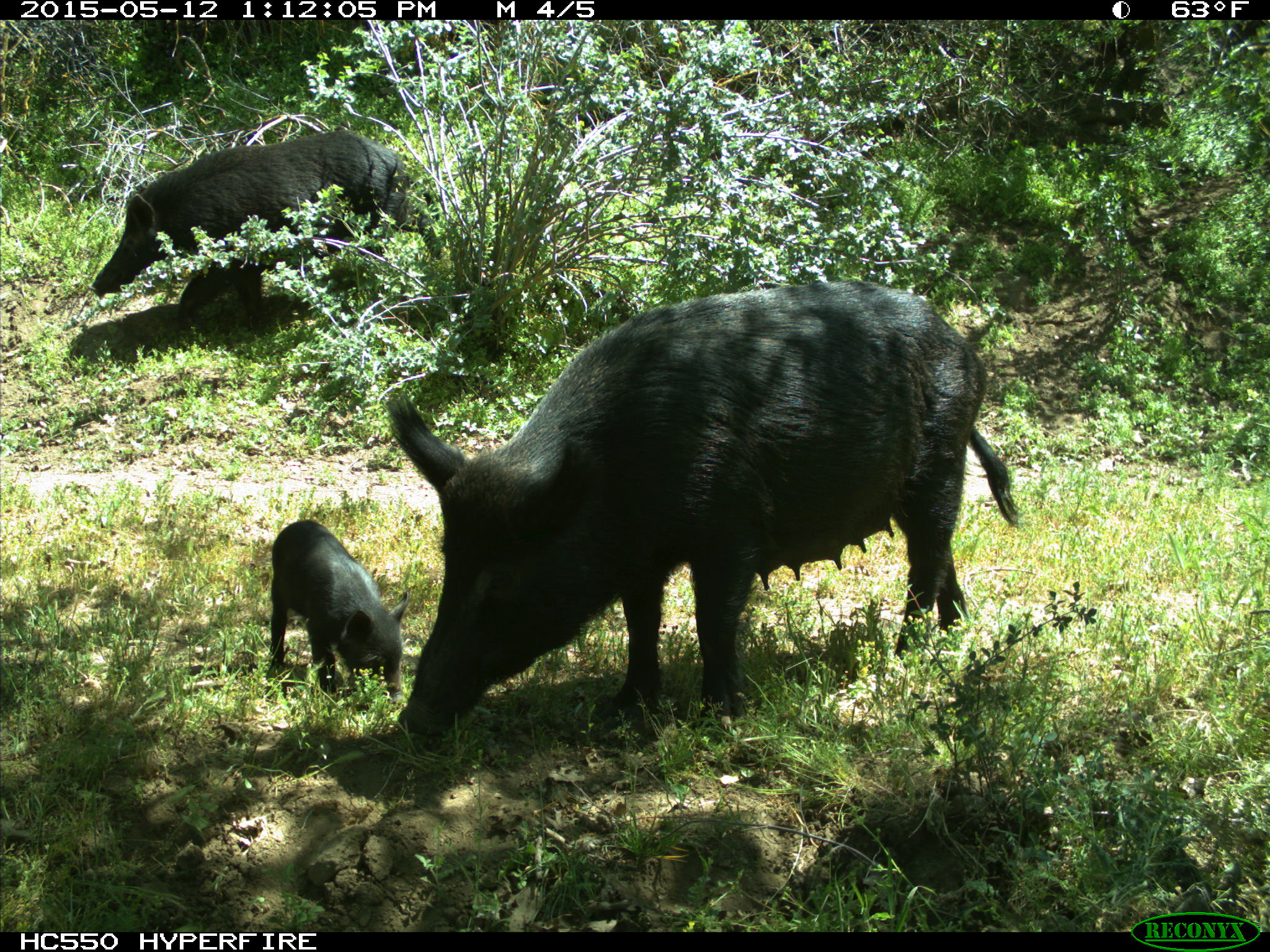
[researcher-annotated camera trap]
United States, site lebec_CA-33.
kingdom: Animalia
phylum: Chordata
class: Mammalia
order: Artiodactyla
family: Suidae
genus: Sus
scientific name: Sus scrofa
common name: wild boar